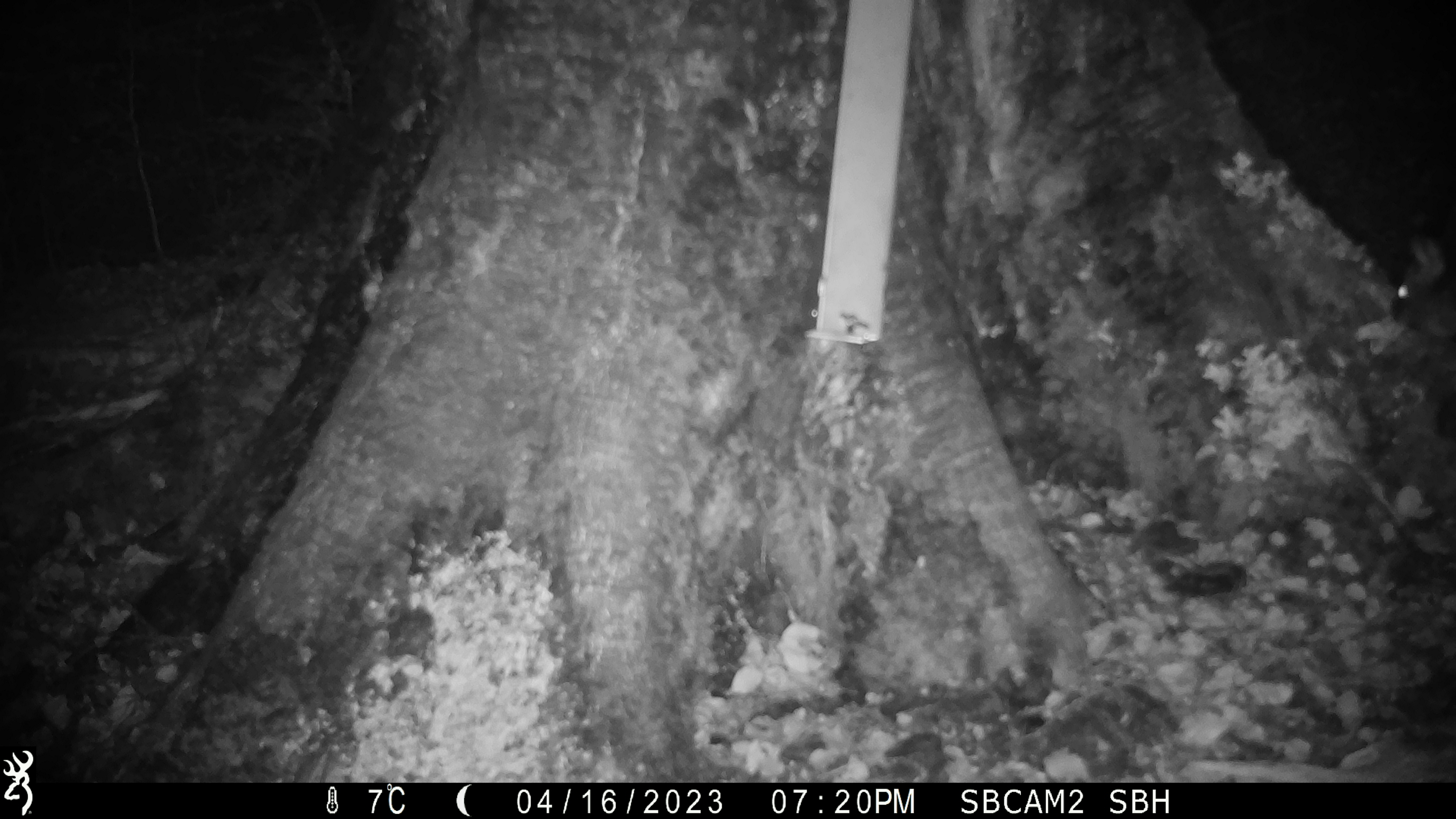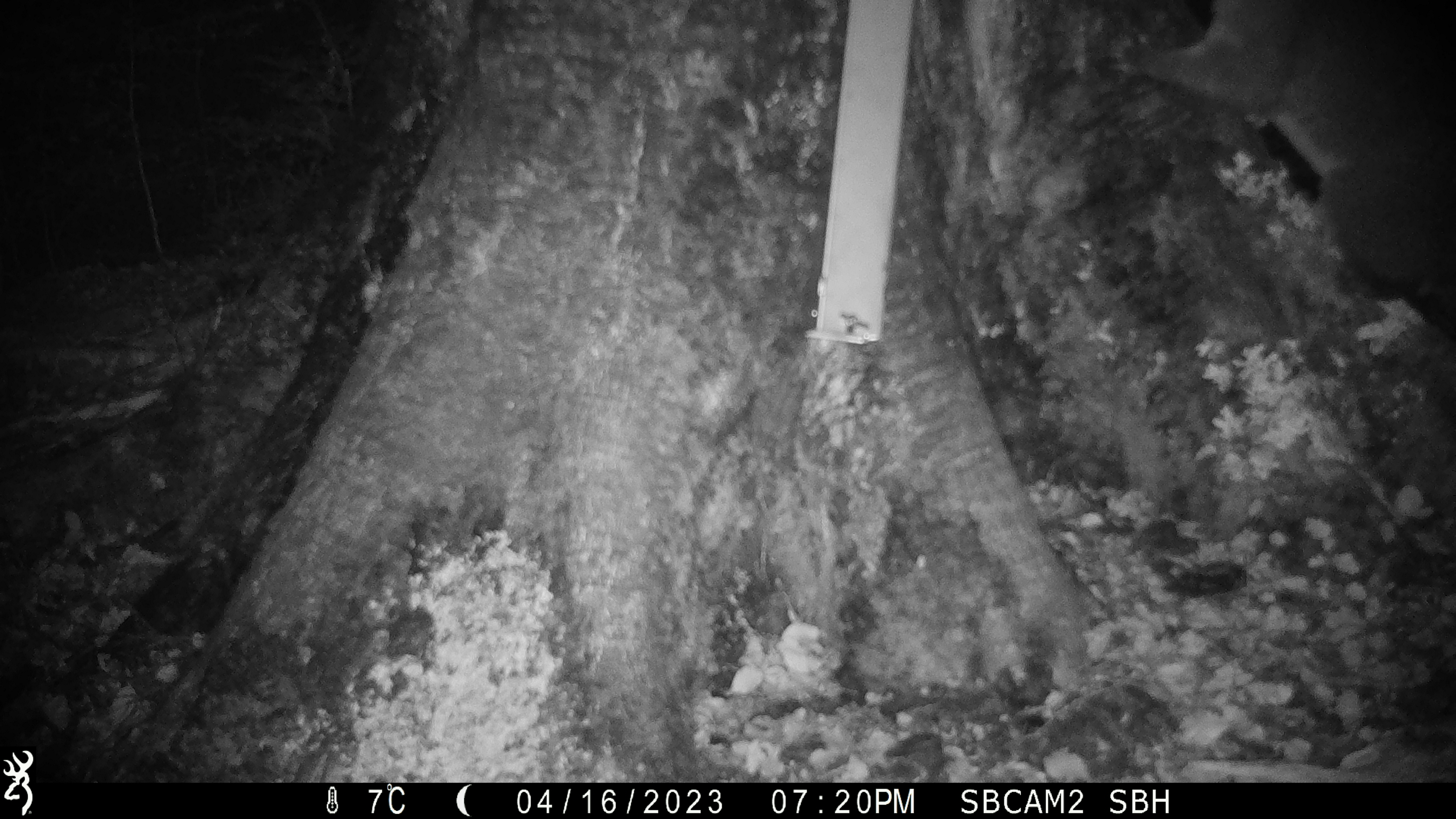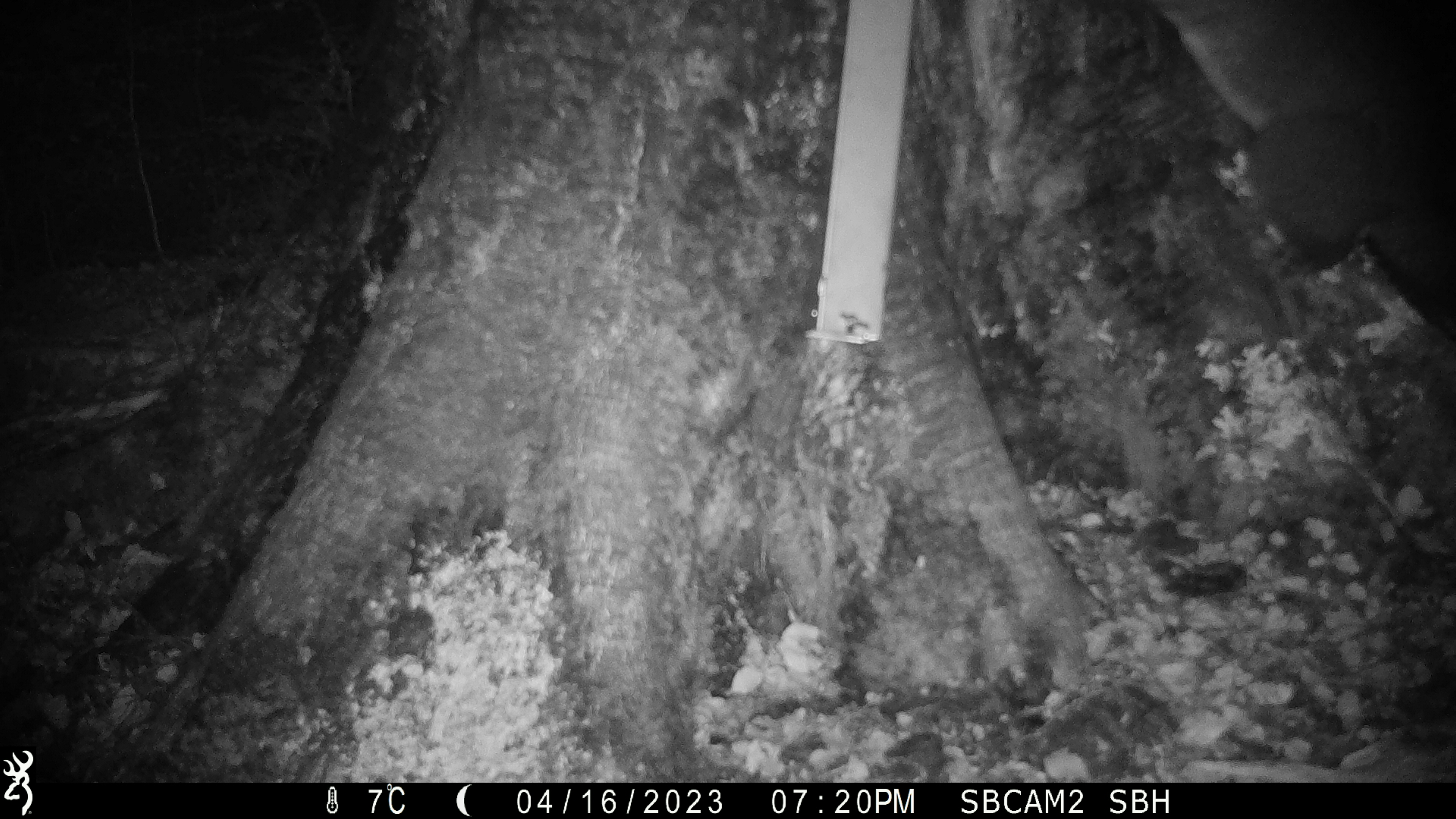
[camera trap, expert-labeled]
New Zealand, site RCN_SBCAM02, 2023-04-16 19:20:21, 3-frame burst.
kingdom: Animalia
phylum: Chordata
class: Mammalia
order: Diprotodontia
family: Phalangeridae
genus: Trichosurus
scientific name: Trichosurus vulpecula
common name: common brushtail possum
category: possum